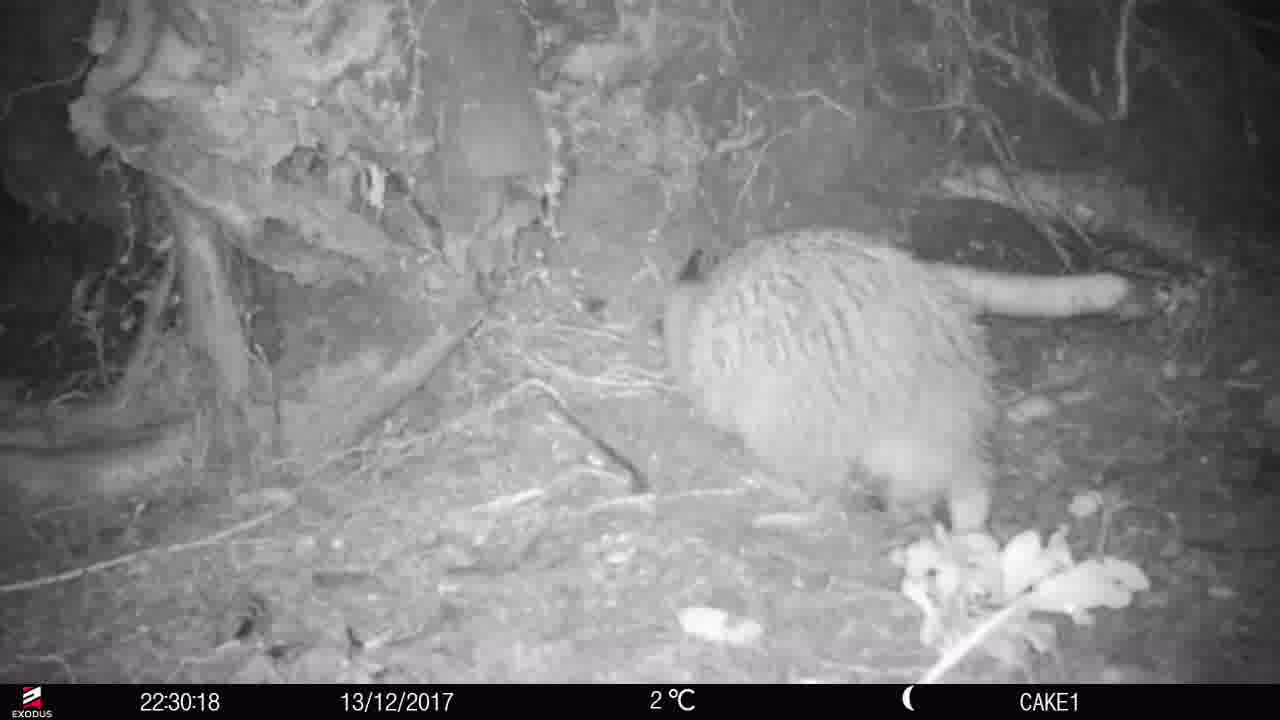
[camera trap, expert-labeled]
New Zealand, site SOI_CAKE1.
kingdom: Animalia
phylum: Chordata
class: Aves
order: Apterygiformes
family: Apterygidae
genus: Apteryx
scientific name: Apteryx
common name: kiwi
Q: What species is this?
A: Kiwi (Apteryx).